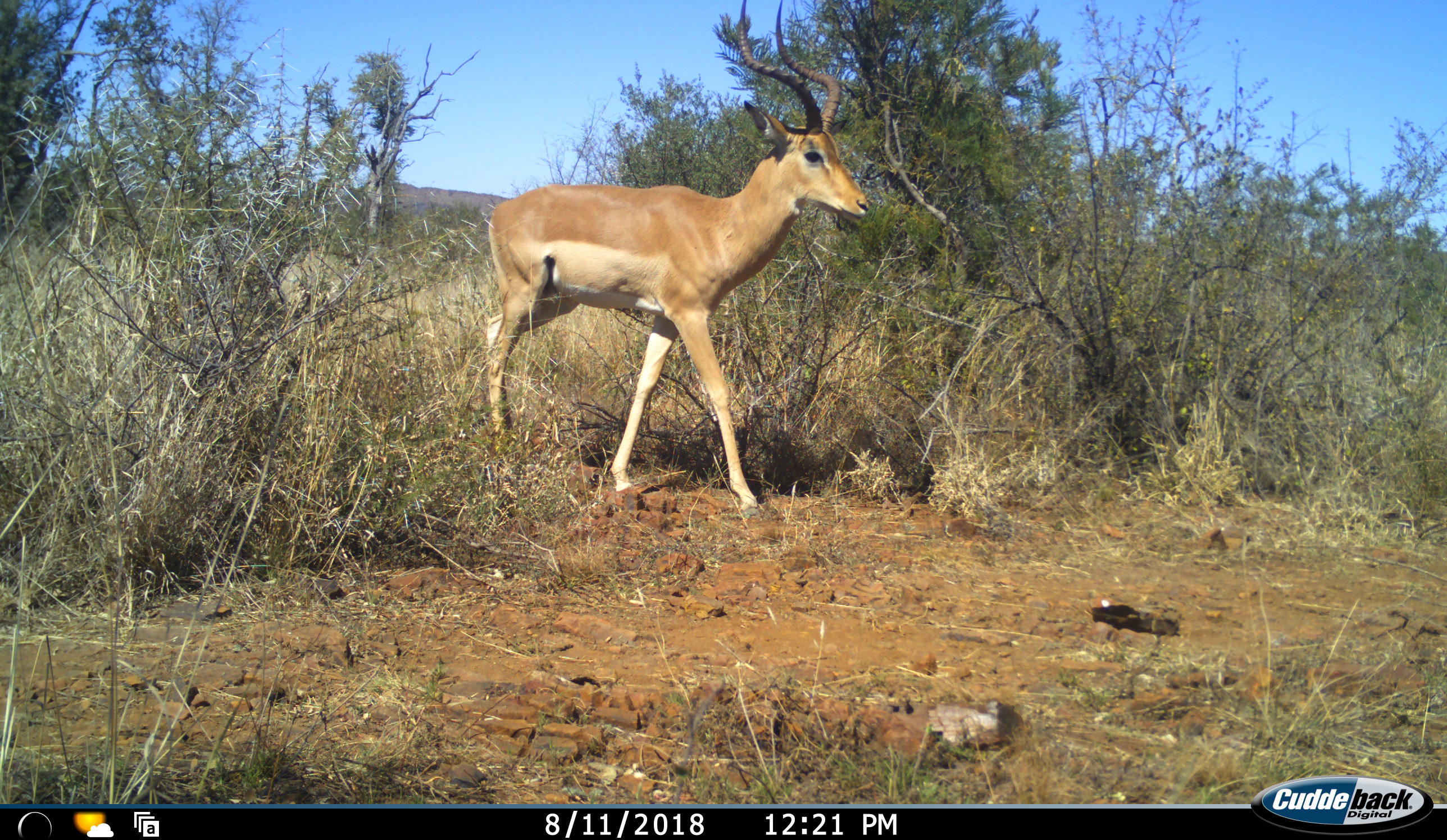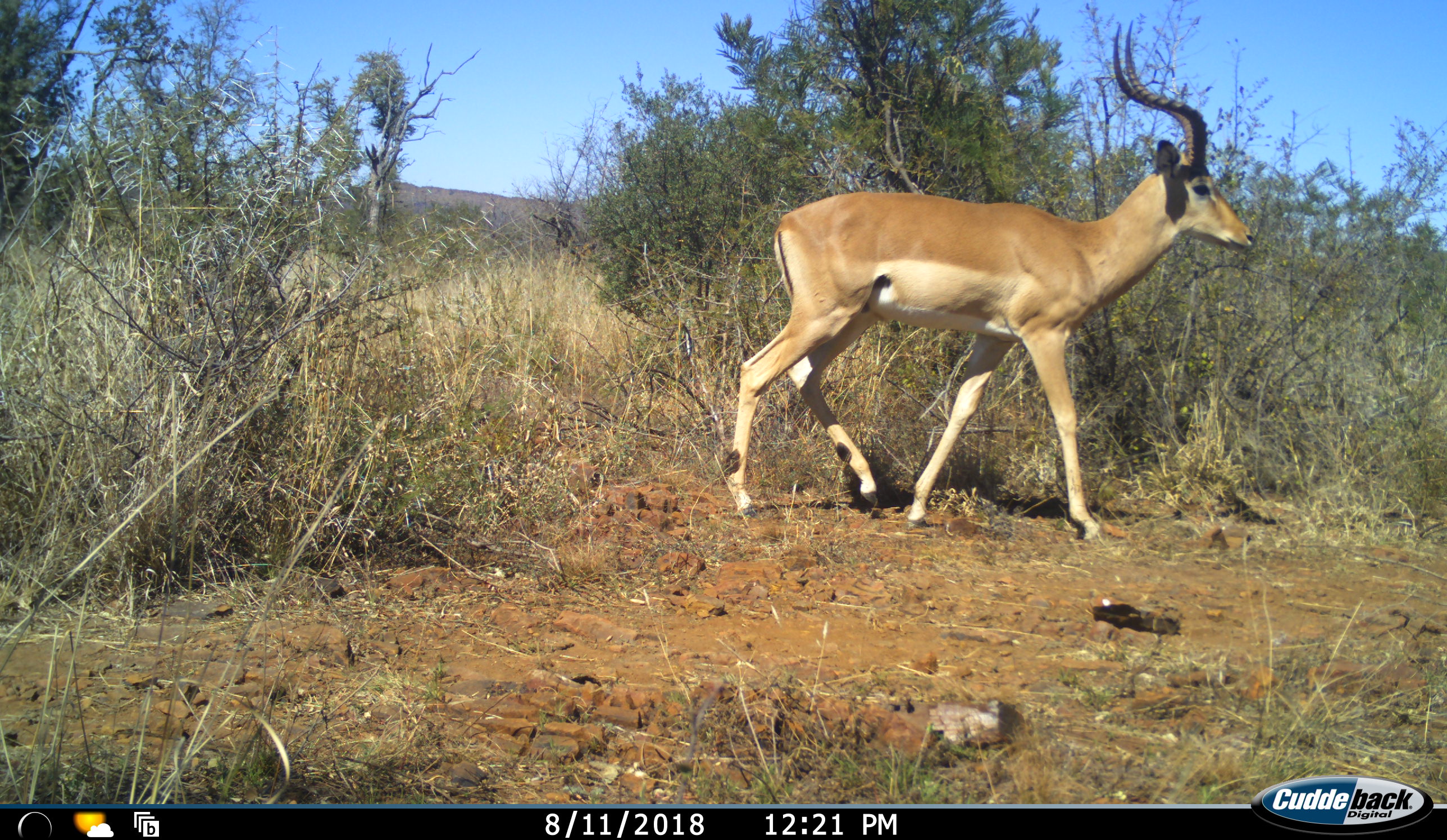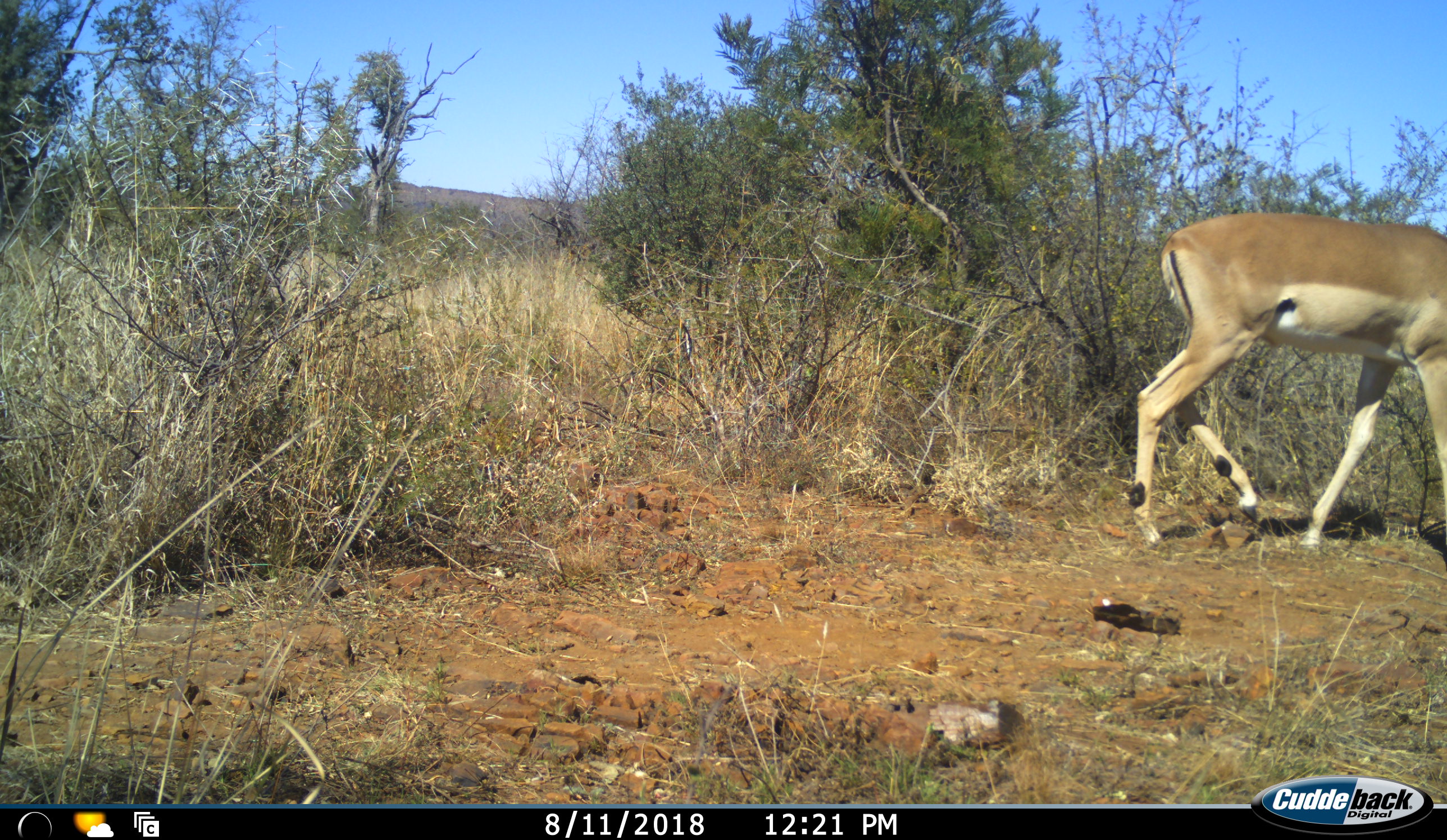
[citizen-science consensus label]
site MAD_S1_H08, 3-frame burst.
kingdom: Animalia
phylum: Chordata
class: Mammalia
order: Artiodactyla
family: Bovidae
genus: Aepyceros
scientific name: Aepyceros melampus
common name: impala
Impala (Aepyceros melampus), count 1. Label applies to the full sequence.